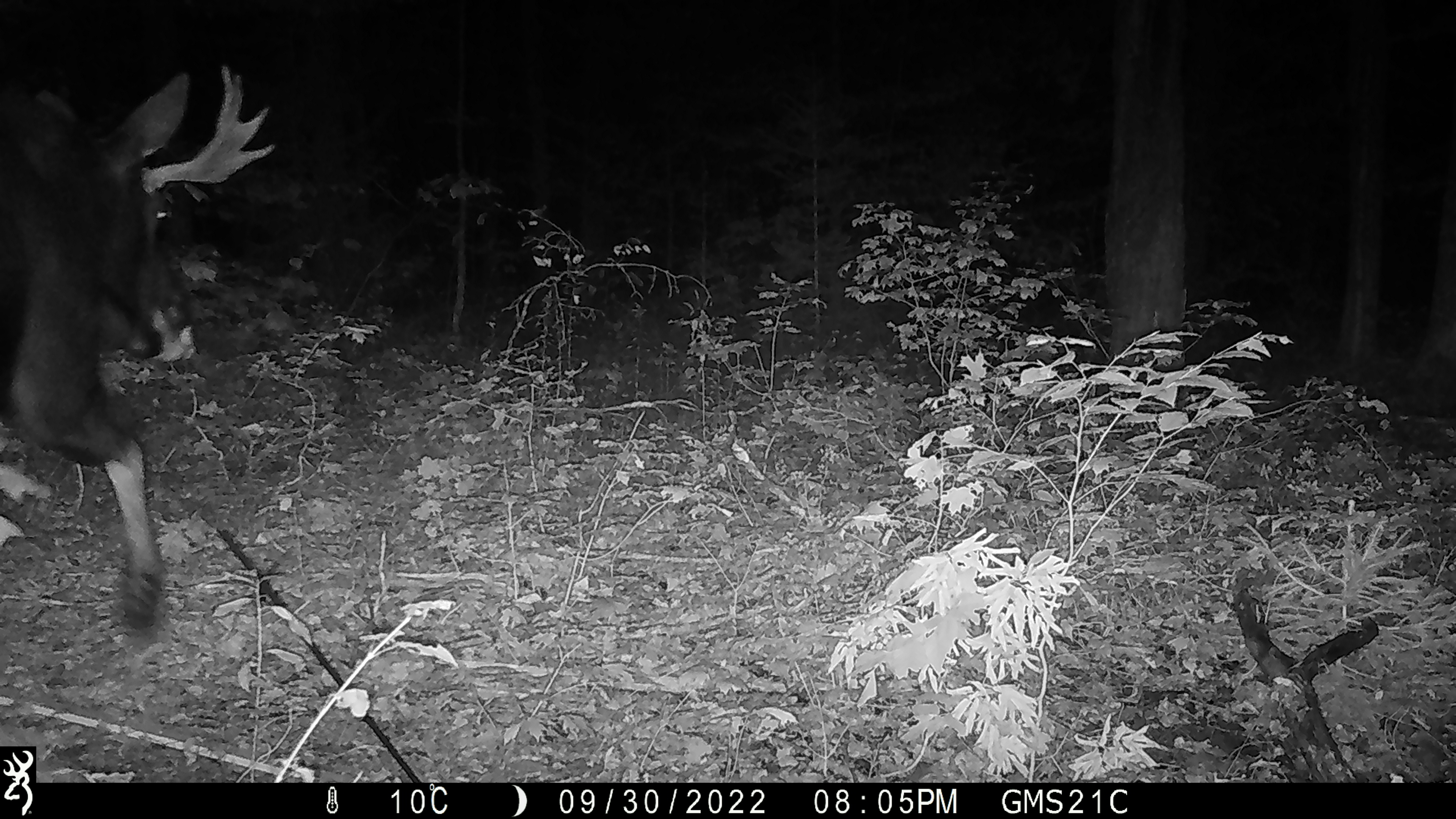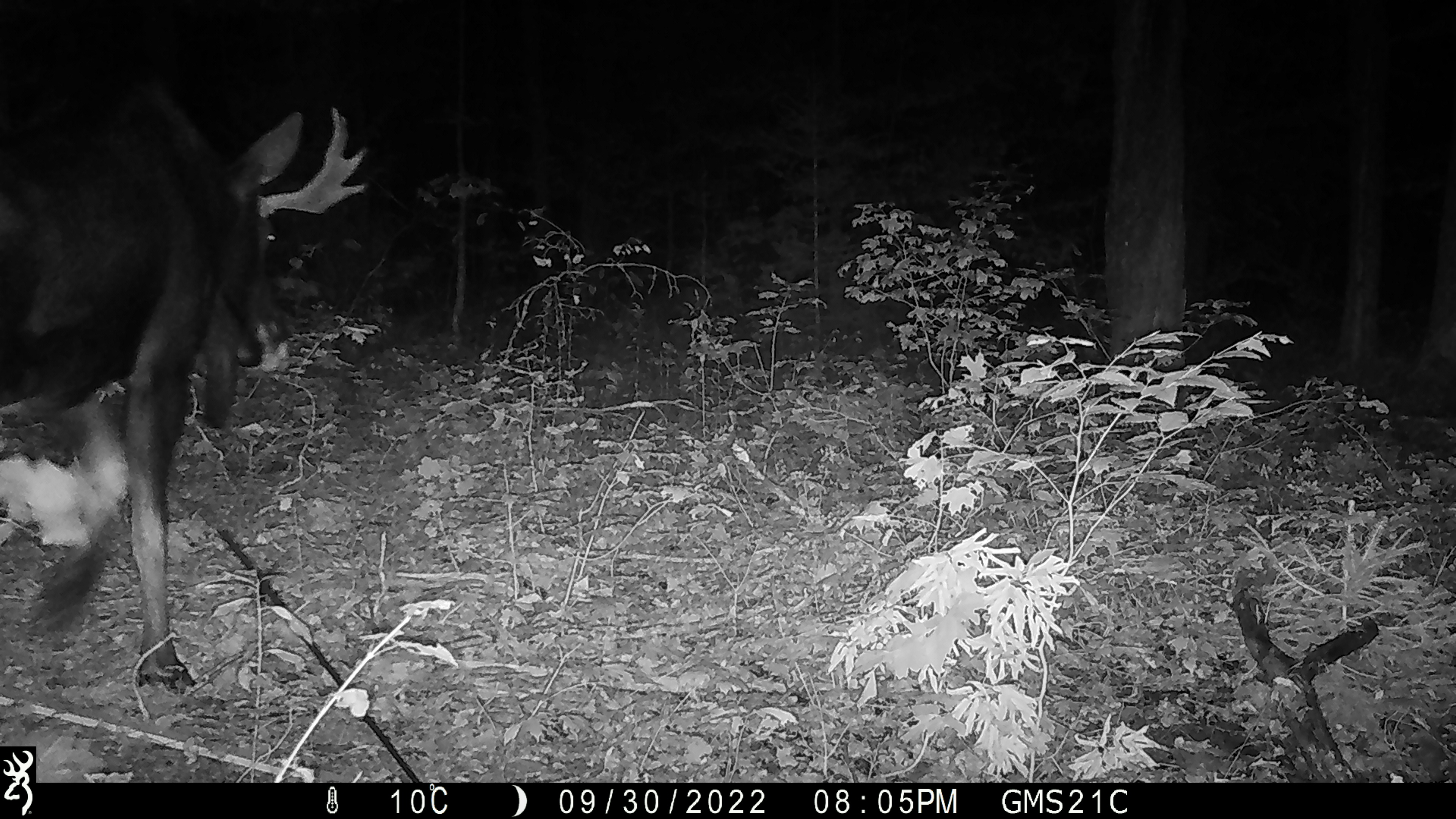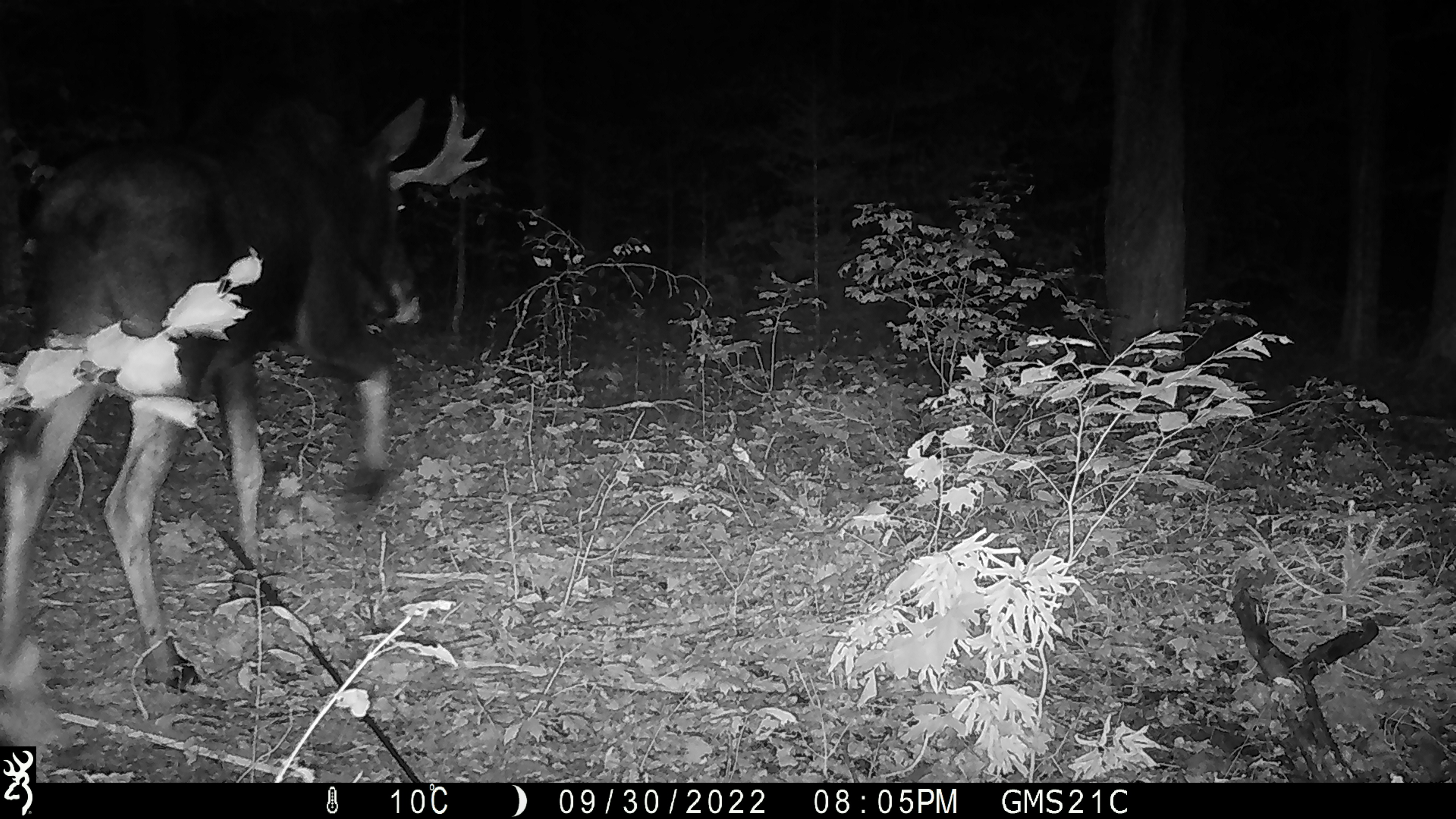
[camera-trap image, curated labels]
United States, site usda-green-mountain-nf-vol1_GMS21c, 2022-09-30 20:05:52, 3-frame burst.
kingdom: Animalia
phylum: Chordata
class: Mammalia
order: Artiodactyla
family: Cervidae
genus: Alces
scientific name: Alces alces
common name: moose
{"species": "moose (Alces alces)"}